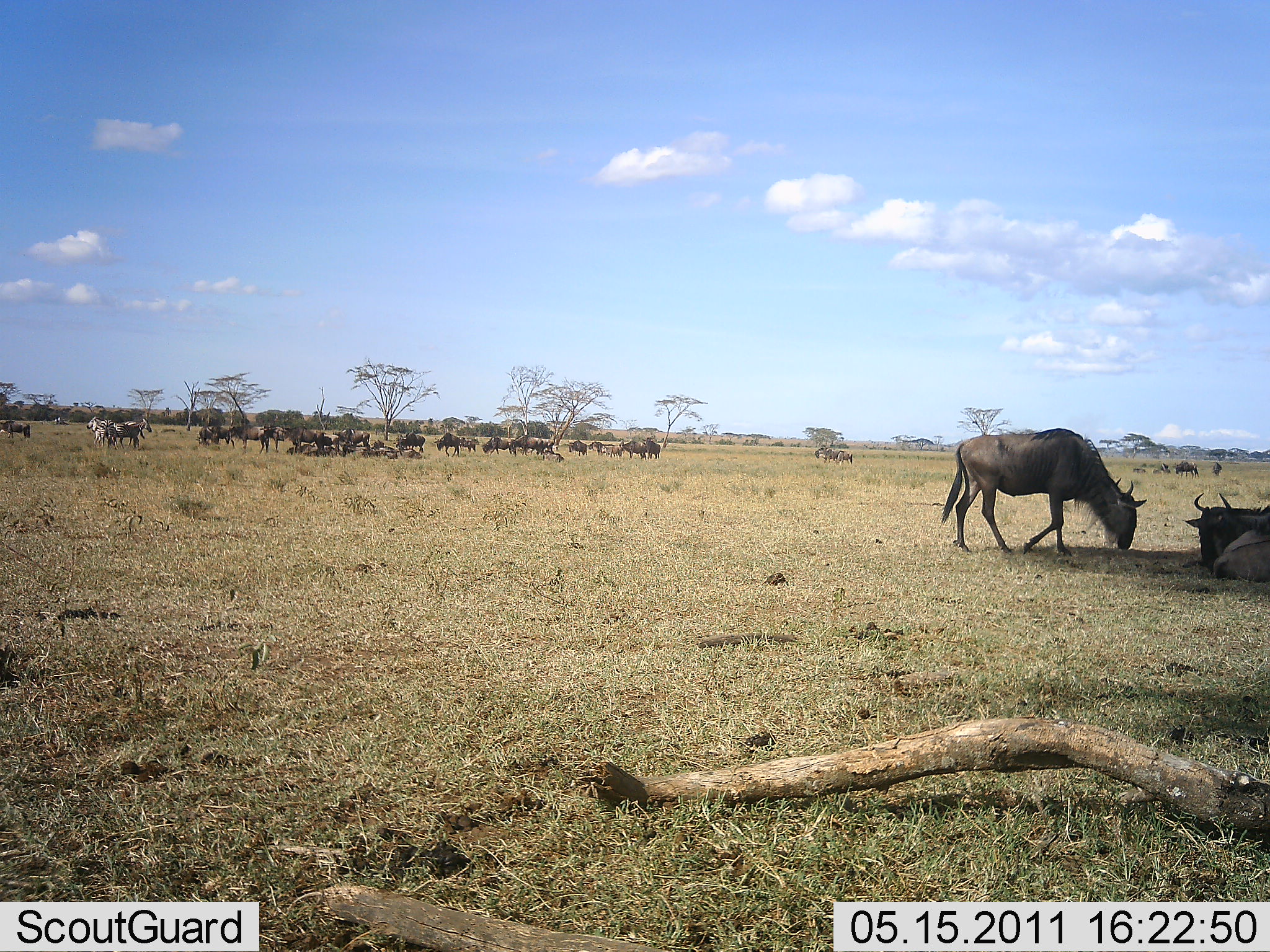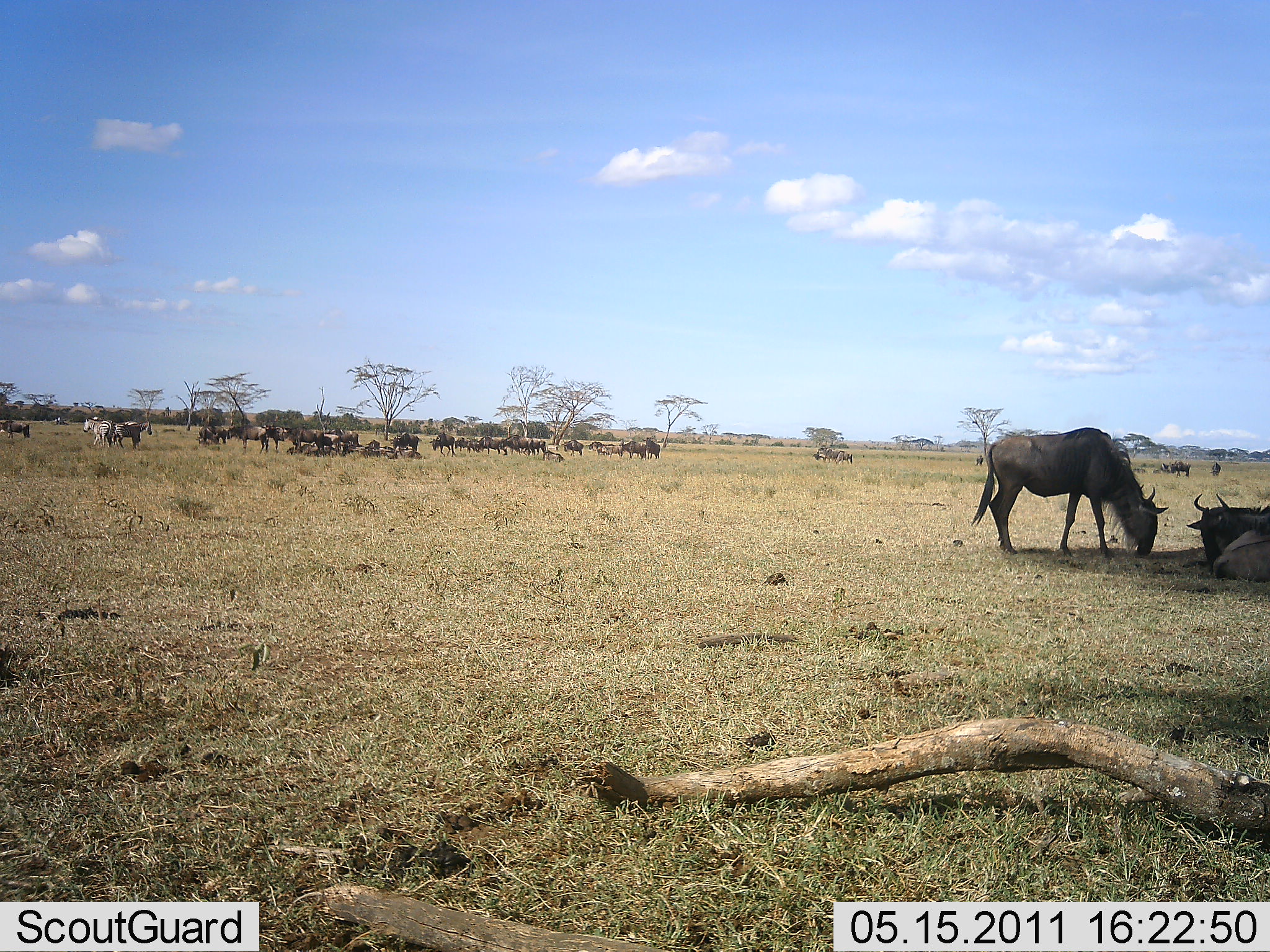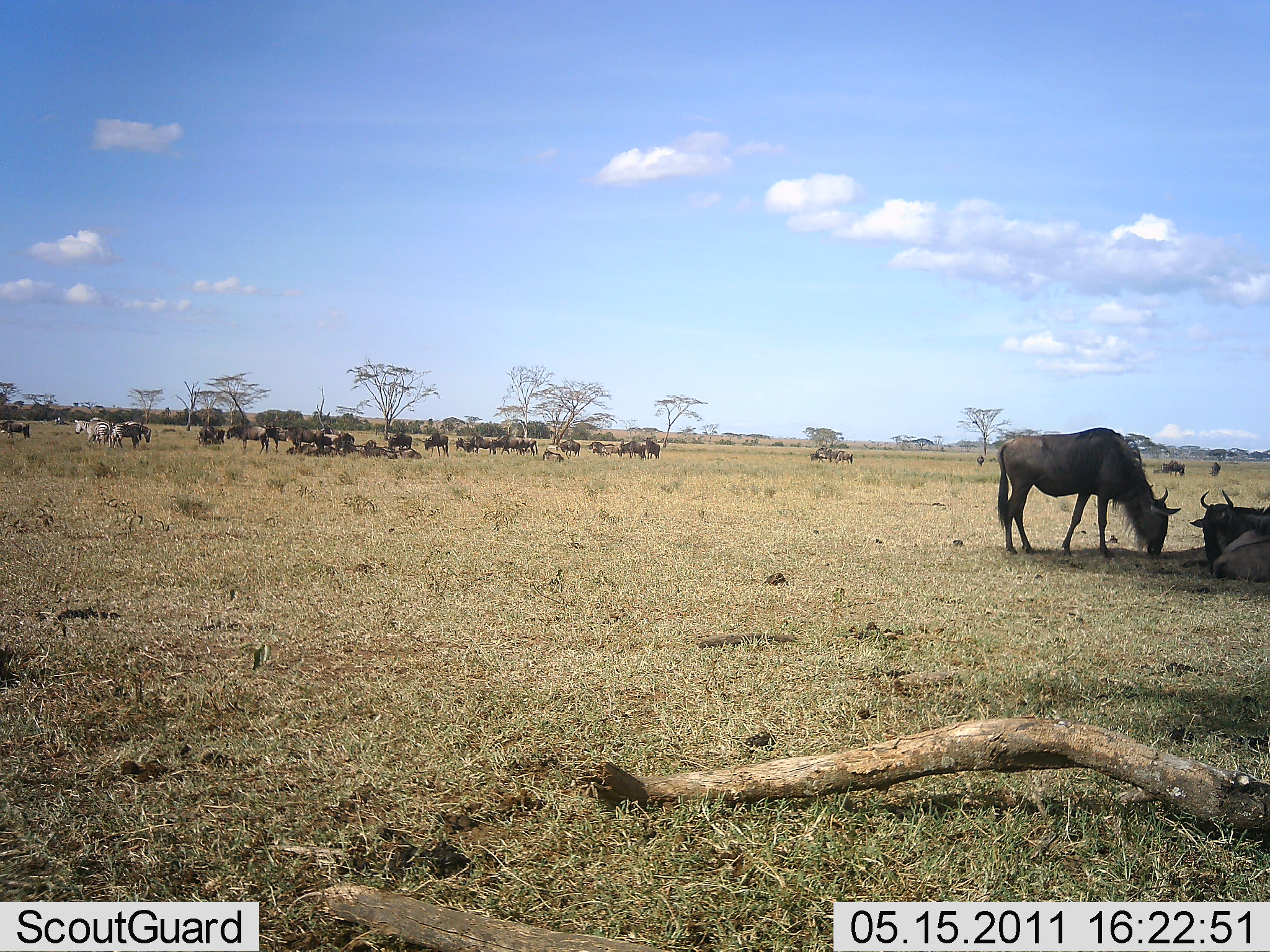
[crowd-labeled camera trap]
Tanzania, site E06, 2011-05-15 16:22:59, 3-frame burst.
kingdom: Animalia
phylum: Chordata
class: Mammalia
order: Artiodactyla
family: Bovidae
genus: Connochaetes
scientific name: Connochaetes taurinus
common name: blue wildebeest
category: wildebeest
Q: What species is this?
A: Wildebeest (blue wildebeest) (Connochaetes taurinus).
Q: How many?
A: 11-50.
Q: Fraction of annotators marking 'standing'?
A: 76%.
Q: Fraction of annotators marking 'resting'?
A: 76%.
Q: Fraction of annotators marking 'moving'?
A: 41%.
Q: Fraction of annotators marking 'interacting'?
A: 0%.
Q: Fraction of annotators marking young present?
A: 0%.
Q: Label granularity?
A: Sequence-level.